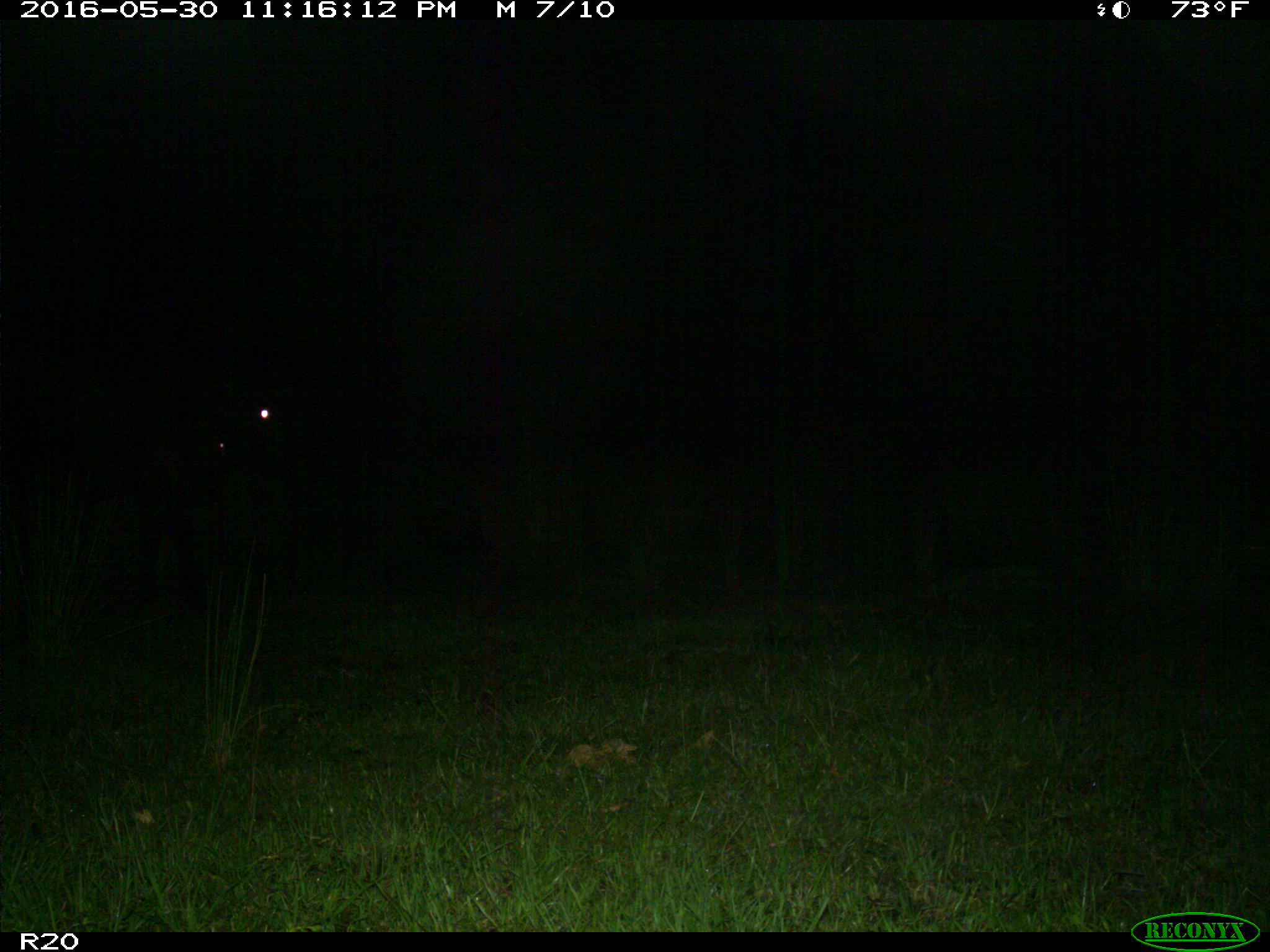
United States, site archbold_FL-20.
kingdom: Animalia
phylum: Chordata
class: Mammalia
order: Artiodactyla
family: Bovidae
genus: Bos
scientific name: Bos taurus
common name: domestic cow